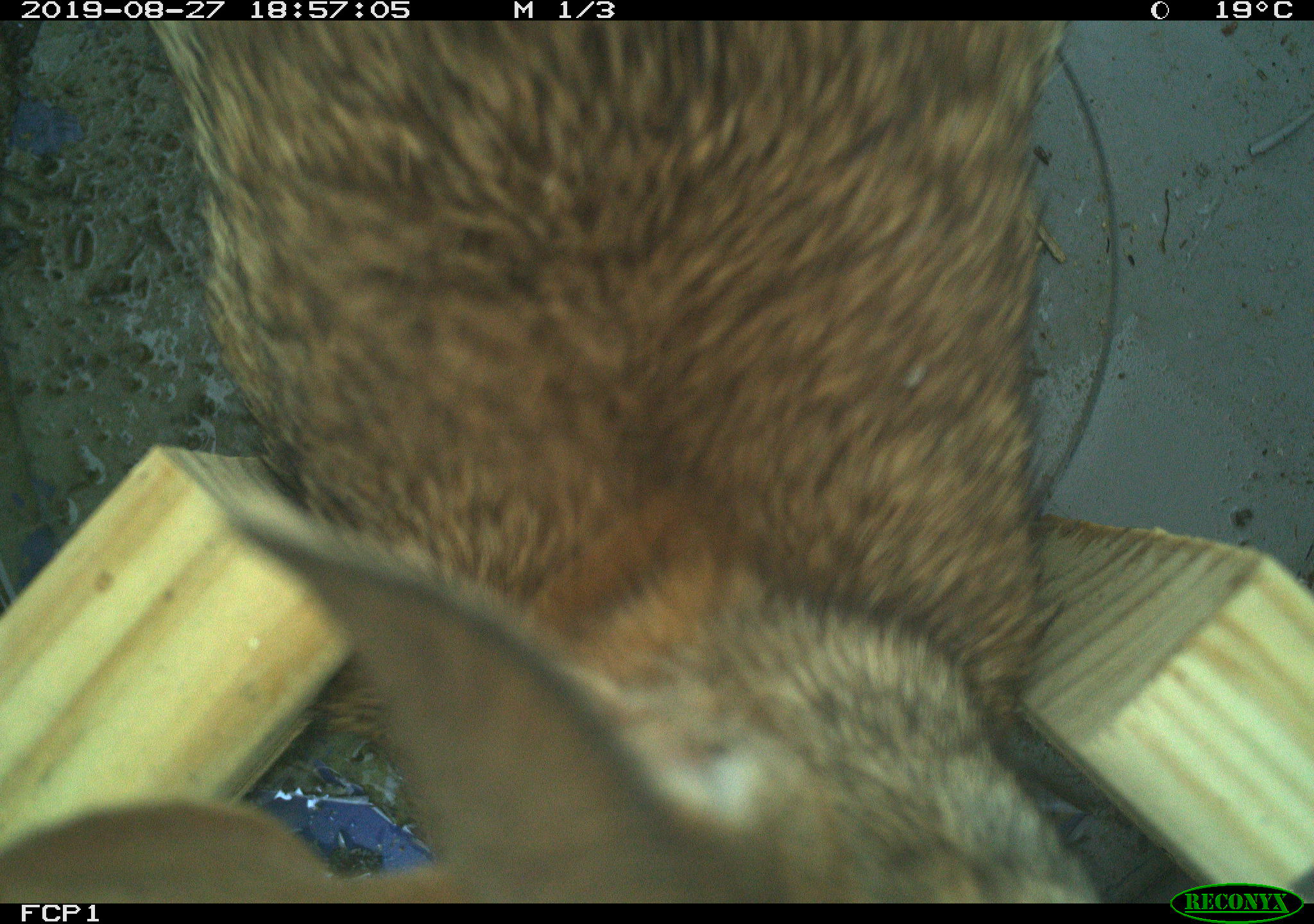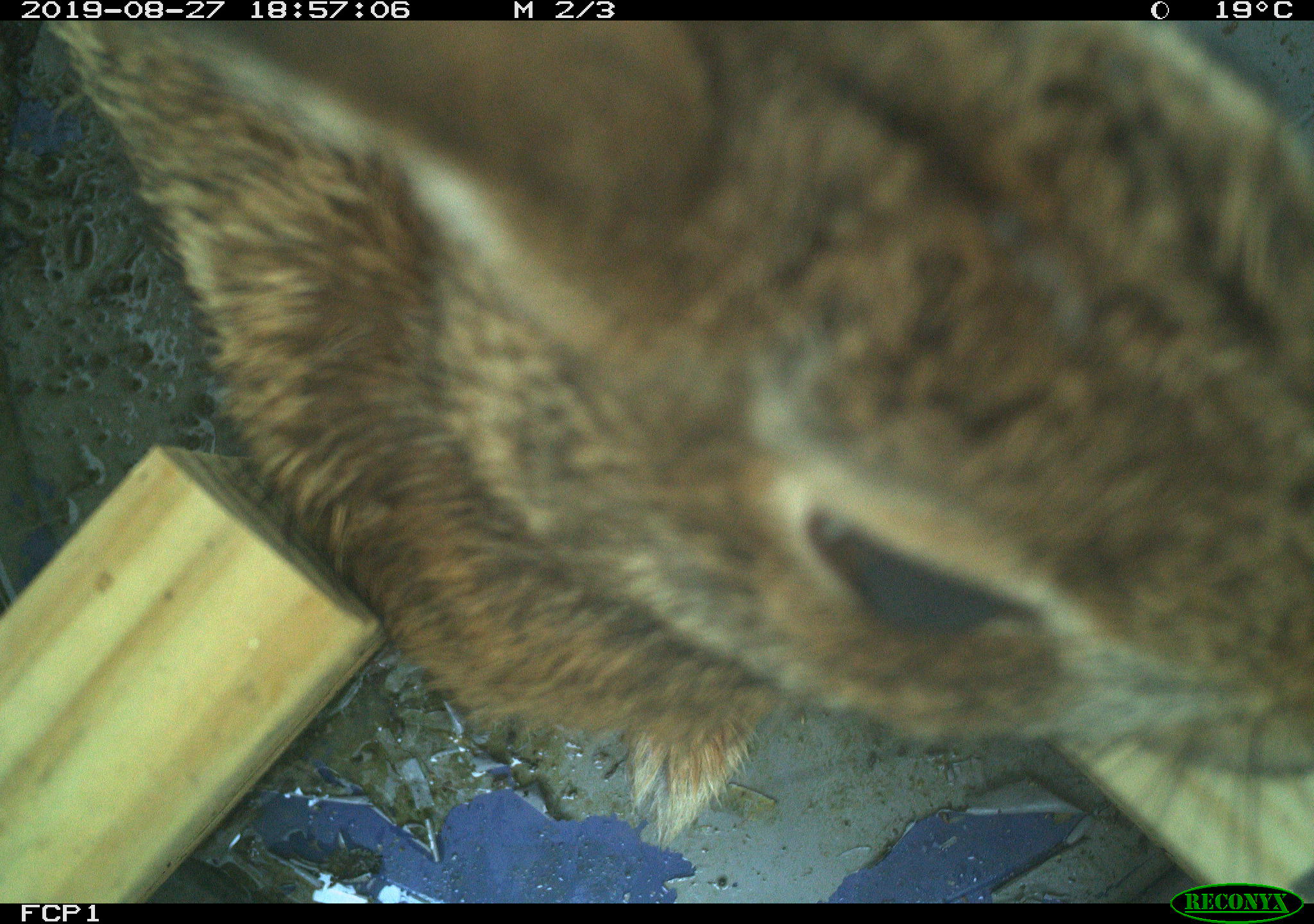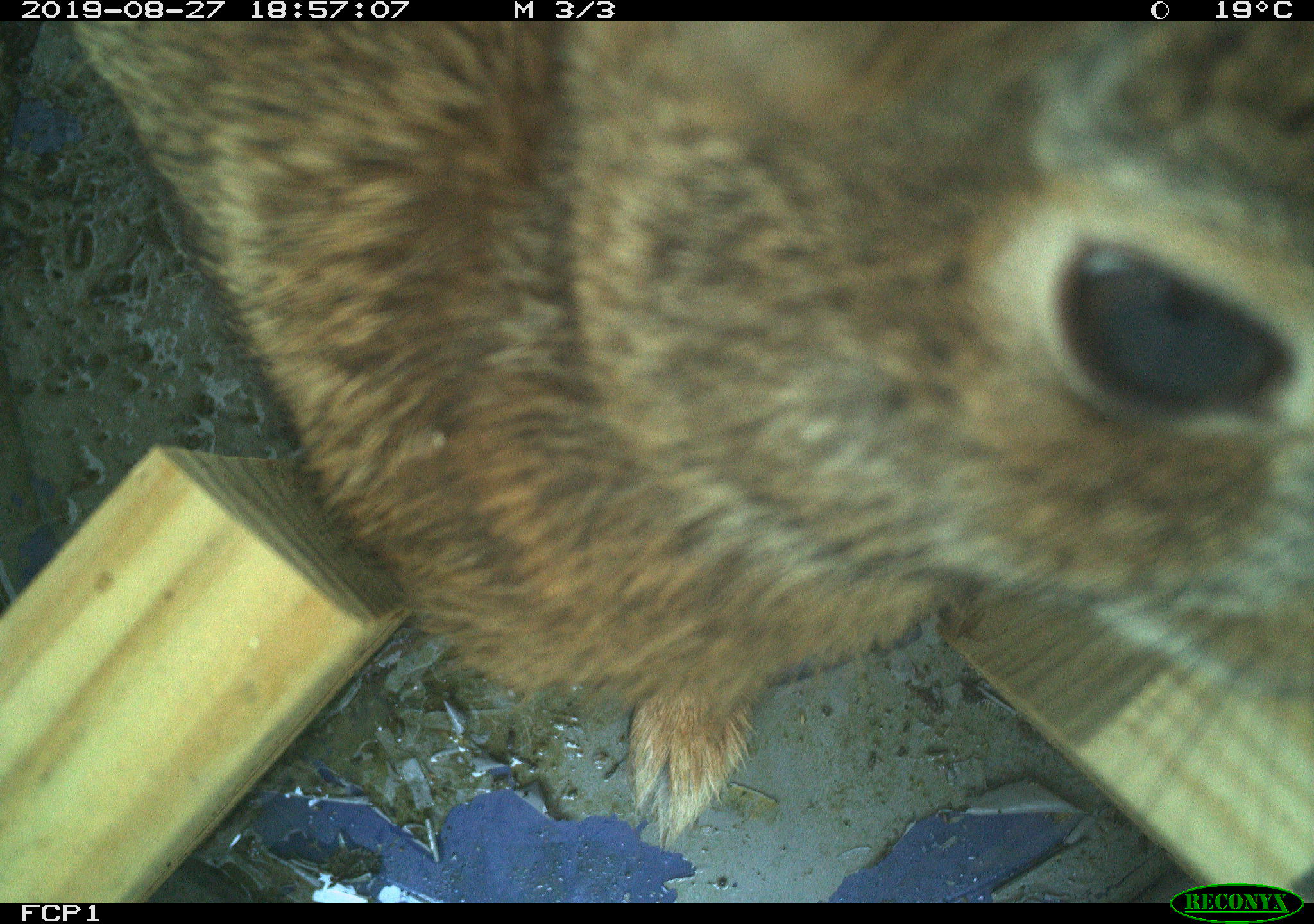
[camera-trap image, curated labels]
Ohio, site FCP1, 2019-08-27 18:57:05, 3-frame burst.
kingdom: Animalia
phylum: Chordata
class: Mammalia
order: Lagomorpha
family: Leporidae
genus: Sylvilagus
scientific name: Sylvilagus floridanus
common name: eastern cottontail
Eastern cottontail (Sylvilagus floridanus).